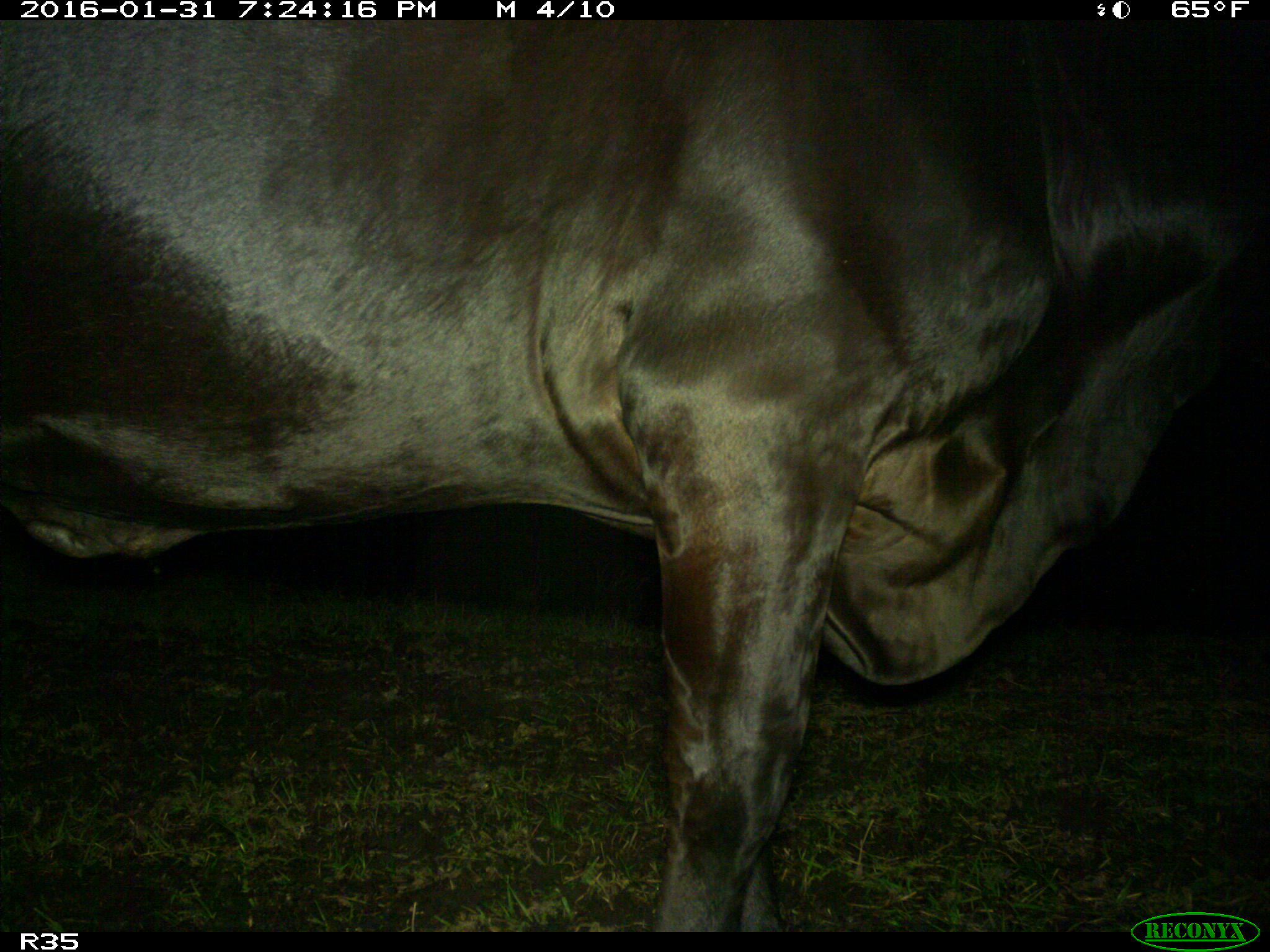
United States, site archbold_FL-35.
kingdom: Animalia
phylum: Chordata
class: Mammalia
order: Artiodactyla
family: Bovidae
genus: Bos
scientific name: Bos taurus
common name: domestic cow